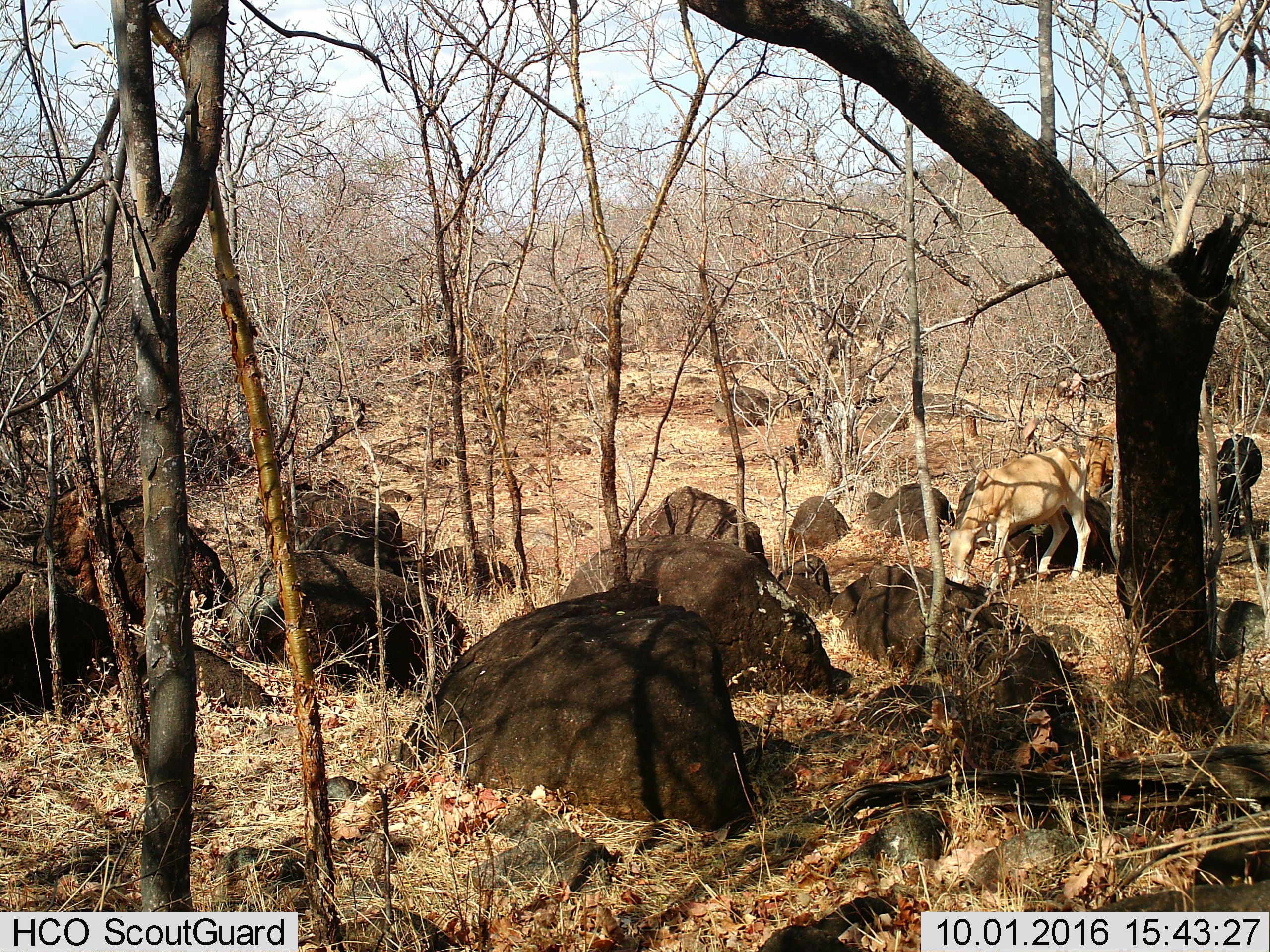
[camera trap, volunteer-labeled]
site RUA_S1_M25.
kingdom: Animalia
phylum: Chordata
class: Mammalia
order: Artiodactyla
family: Bovidae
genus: Bos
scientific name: Bos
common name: cattle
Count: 3.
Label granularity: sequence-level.